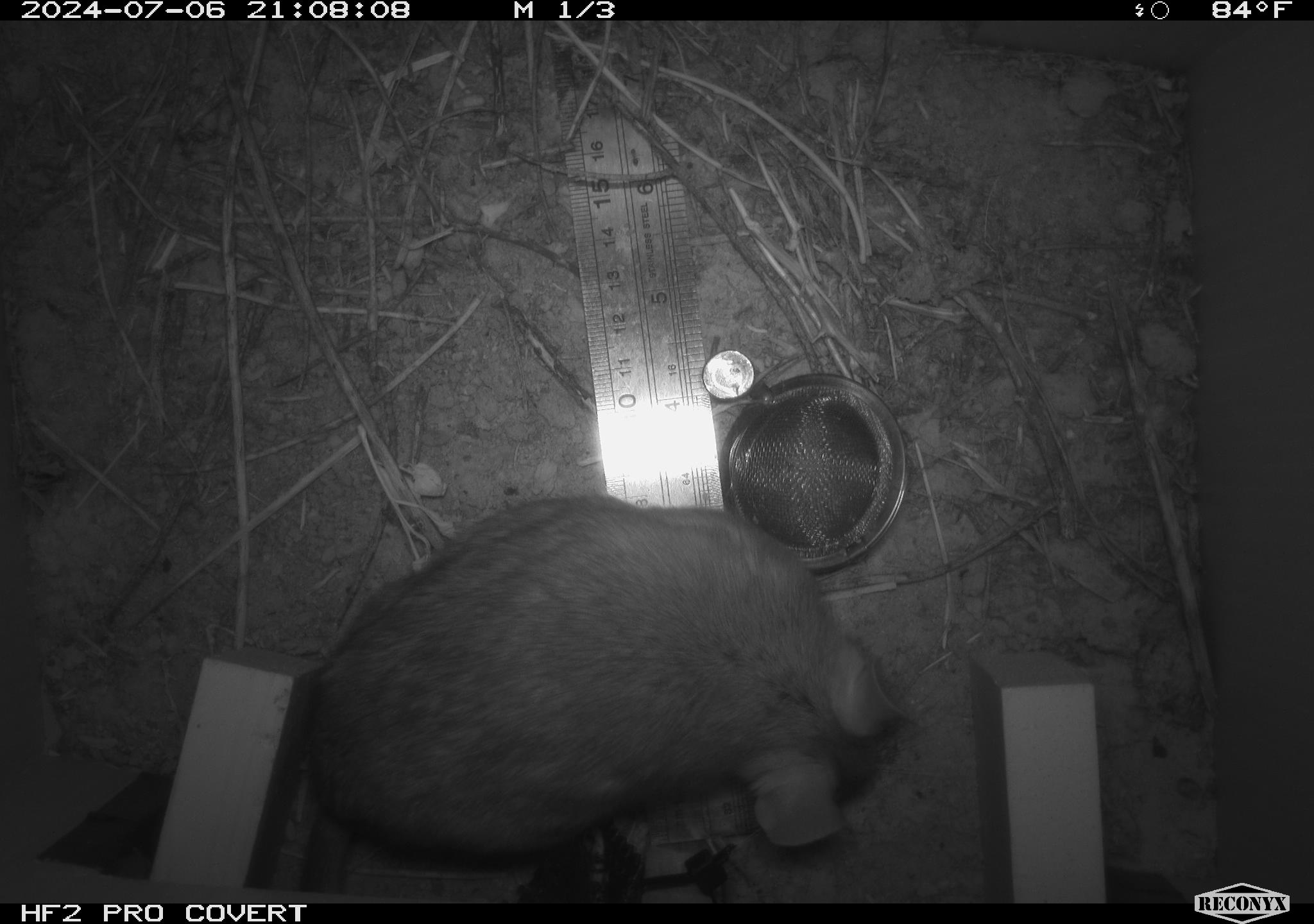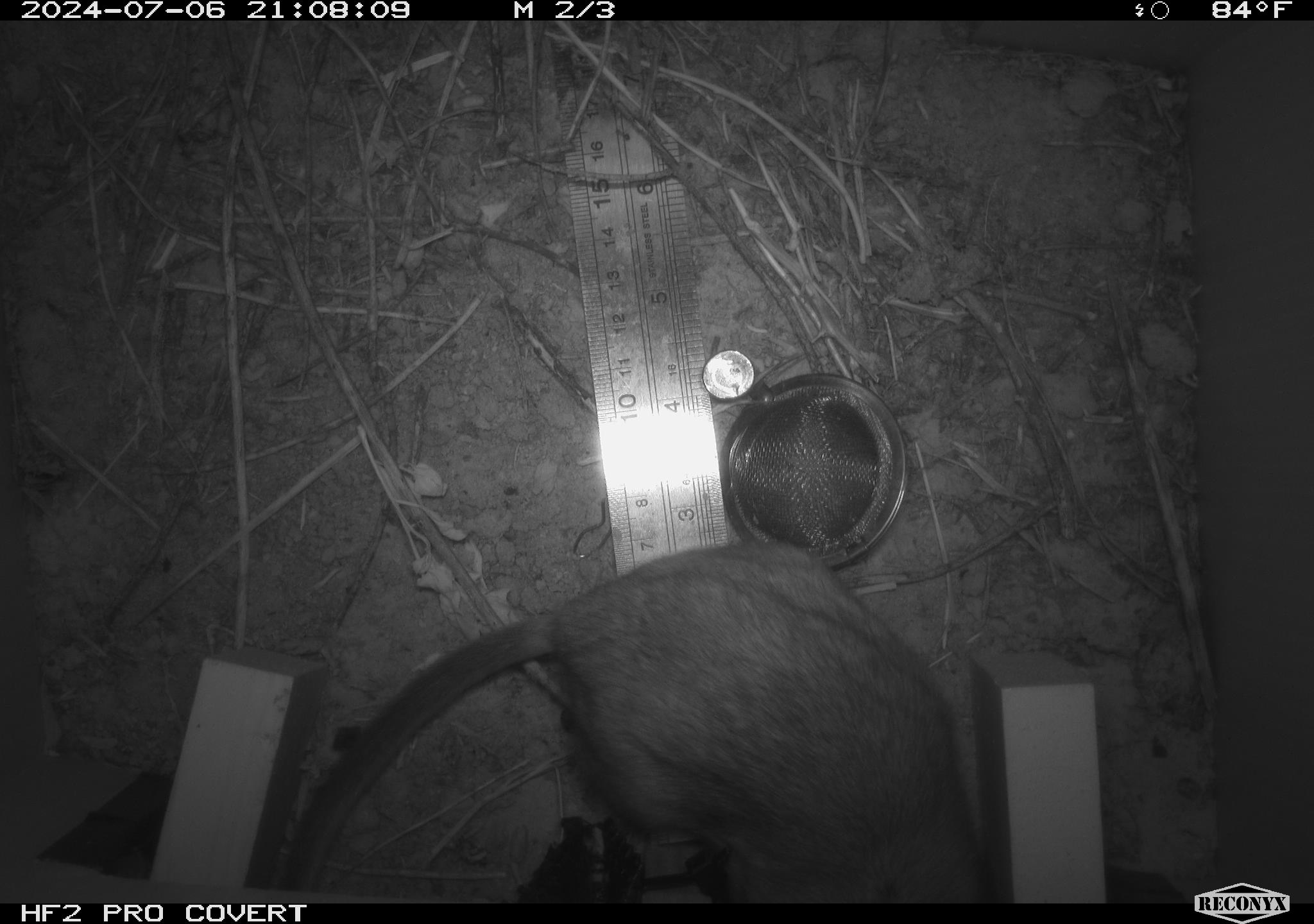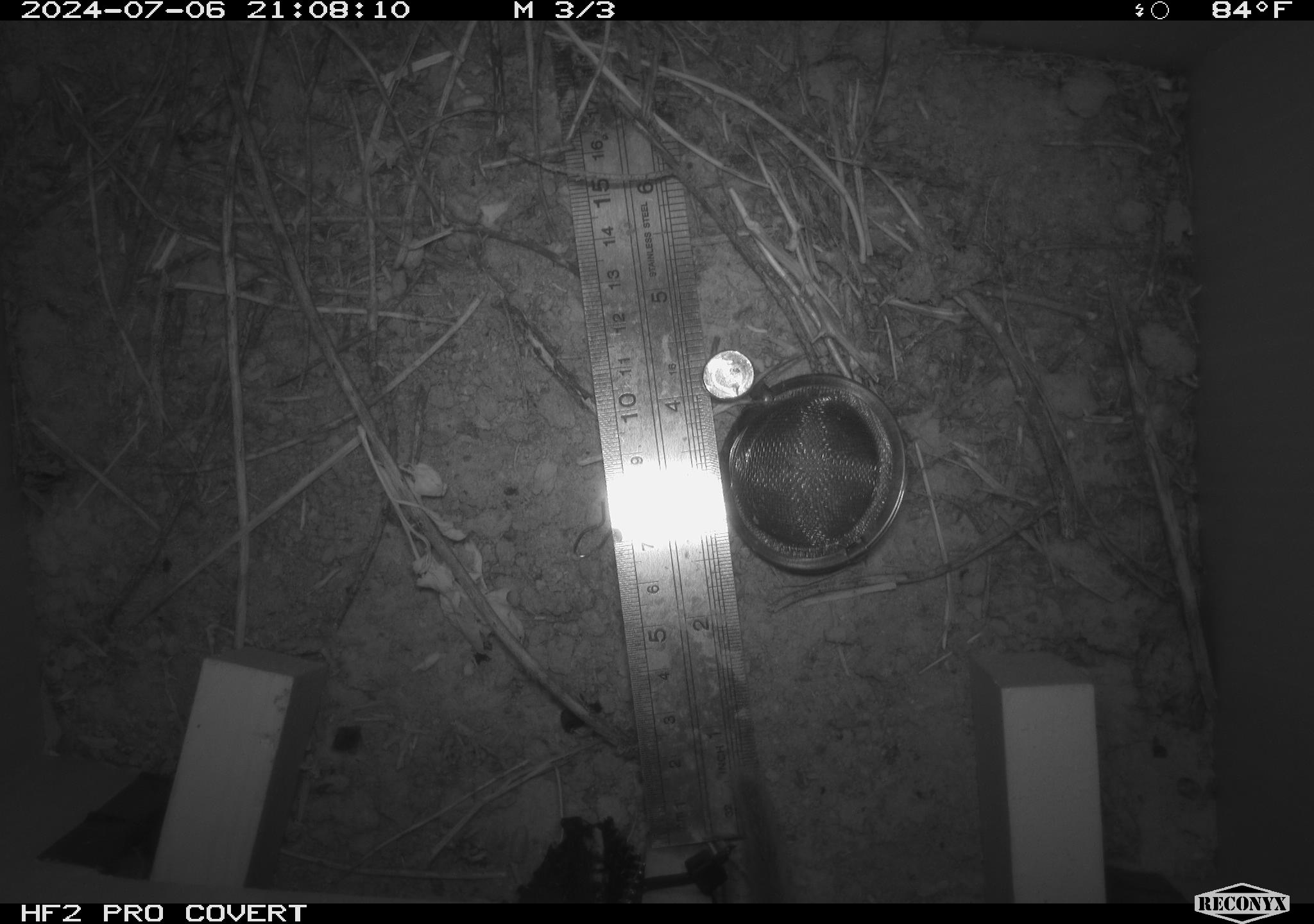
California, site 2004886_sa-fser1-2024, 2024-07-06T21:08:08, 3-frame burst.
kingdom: Animalia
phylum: Chordata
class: Mammalia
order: Rodentia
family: Cricetidae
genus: Neotoma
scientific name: Neotoma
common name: pack rat or woodrat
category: neotoma species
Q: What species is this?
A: Neotoma species (pack rat or woodrat) (Neotoma).